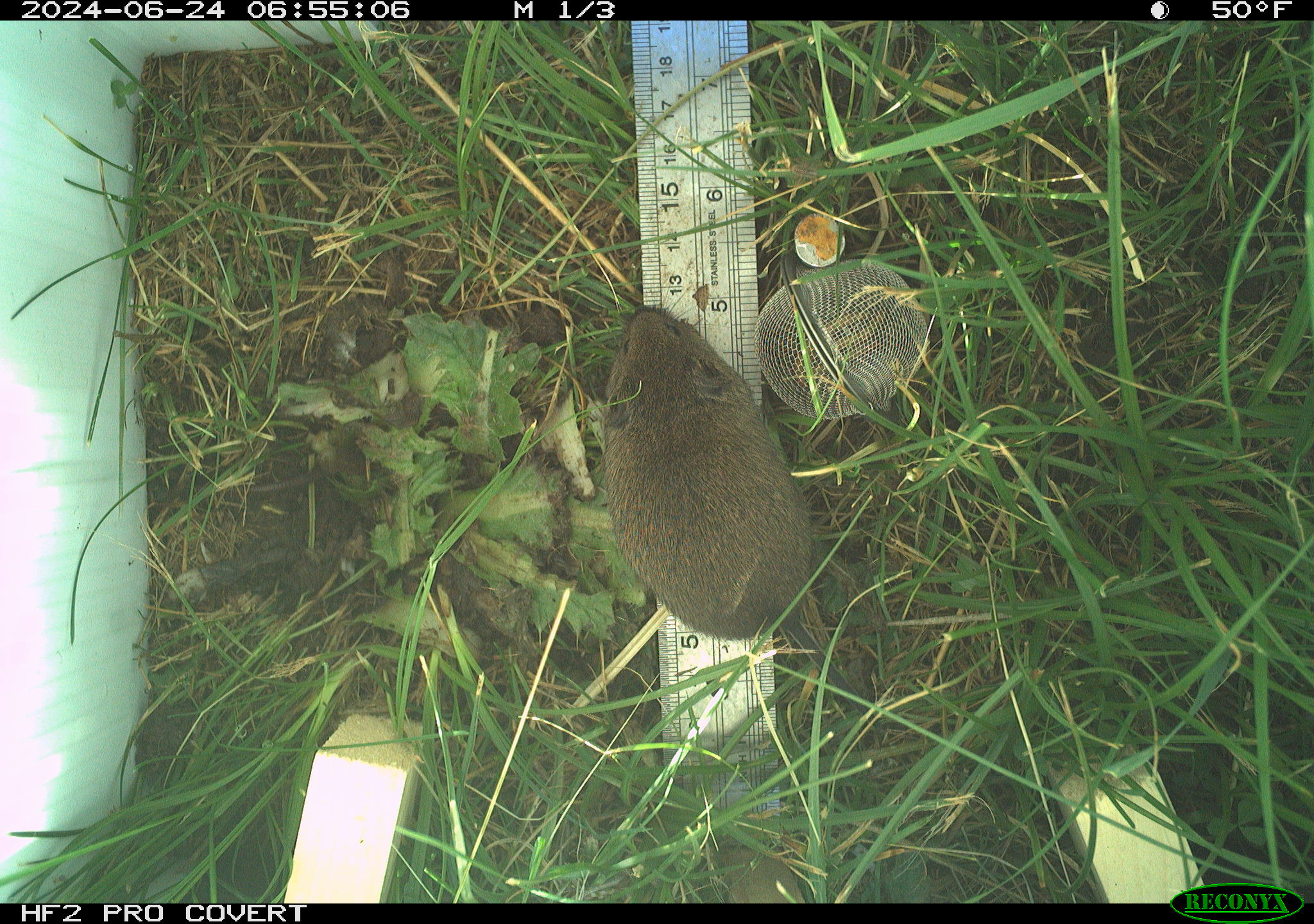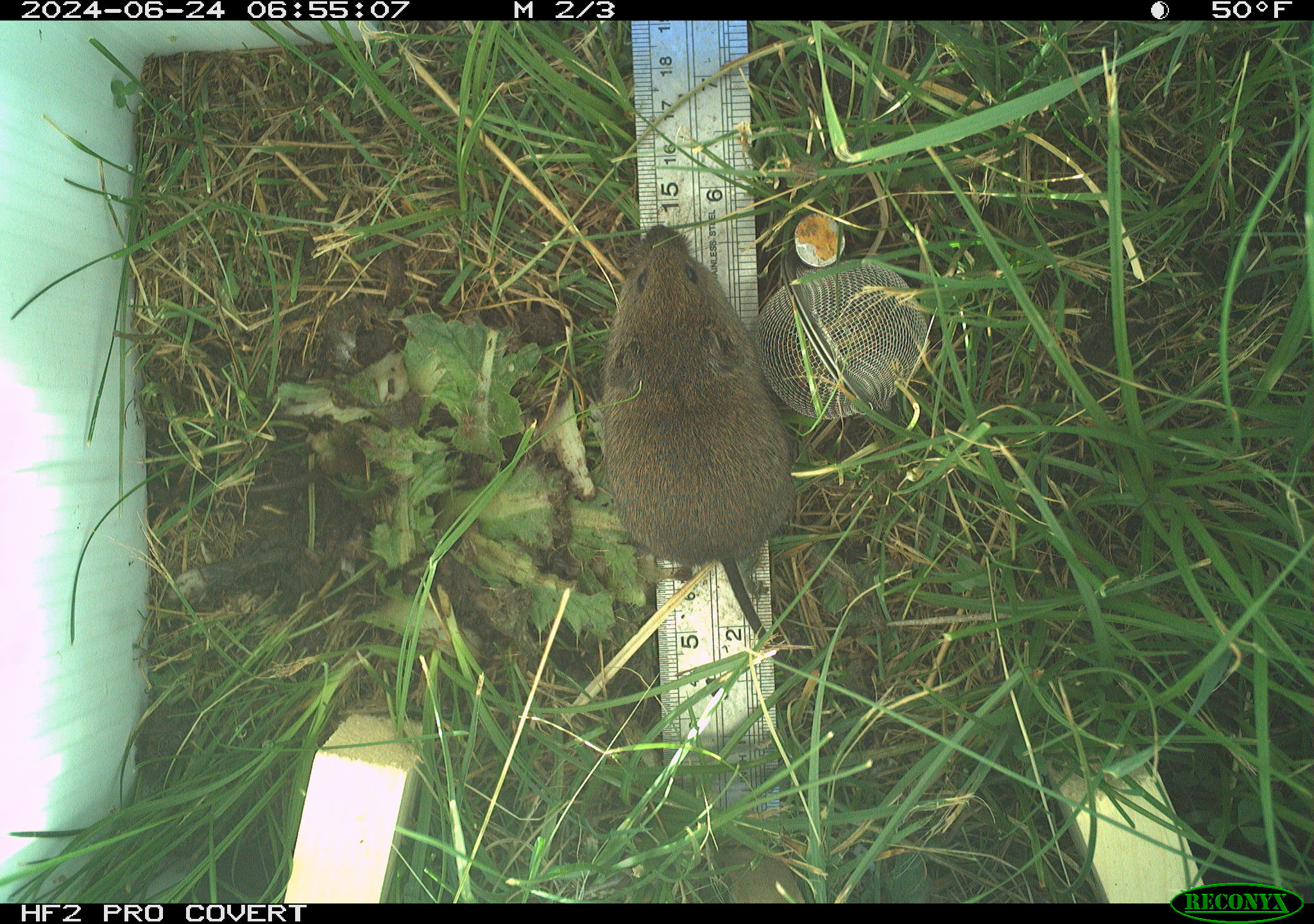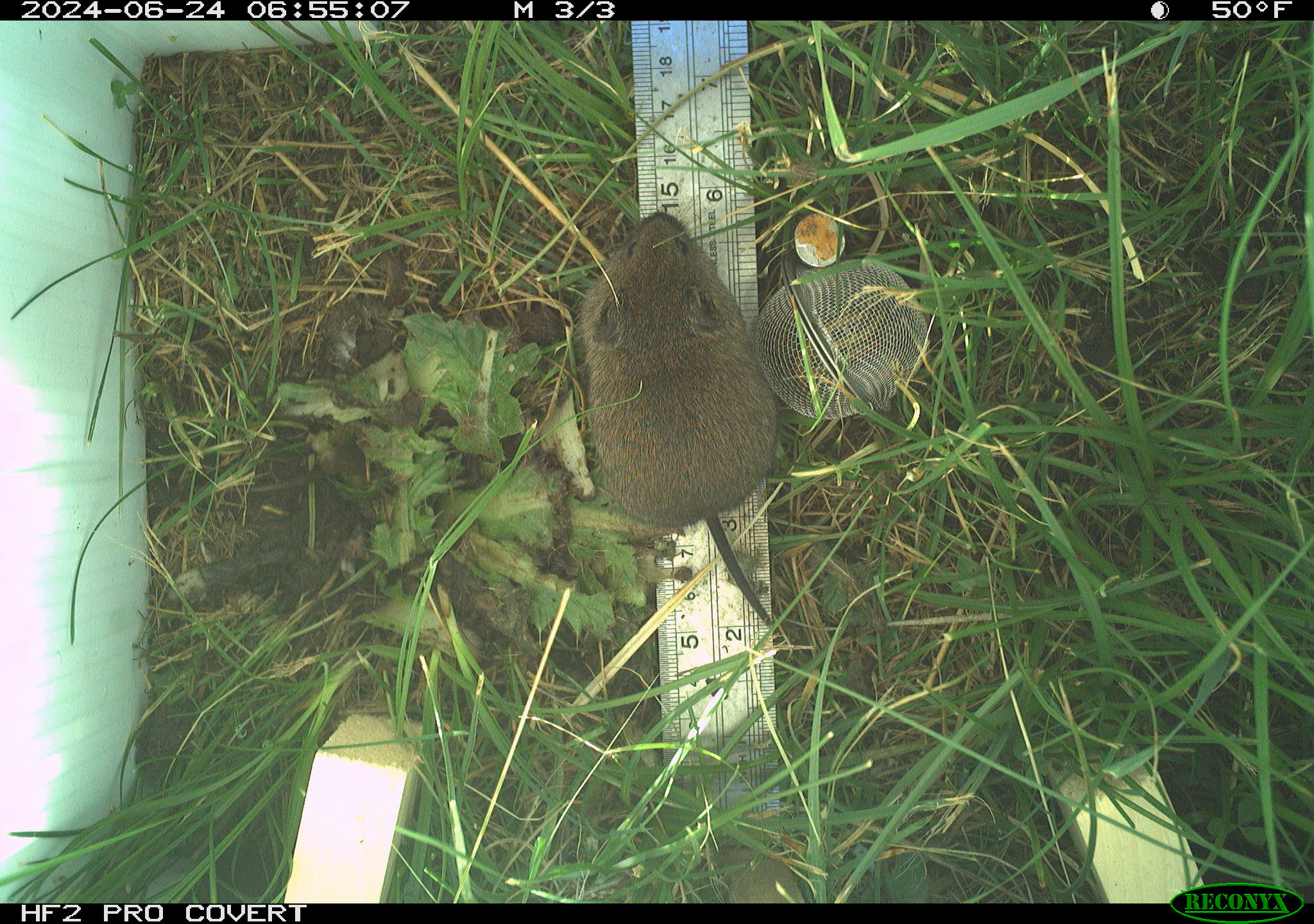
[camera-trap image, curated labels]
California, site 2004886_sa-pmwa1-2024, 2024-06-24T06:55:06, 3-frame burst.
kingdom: Animalia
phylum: Chordata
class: Mammalia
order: Rodentia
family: Cricetidae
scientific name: Arvicolinae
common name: voles, lemmings, and muskrats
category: arvicolinae subfamily